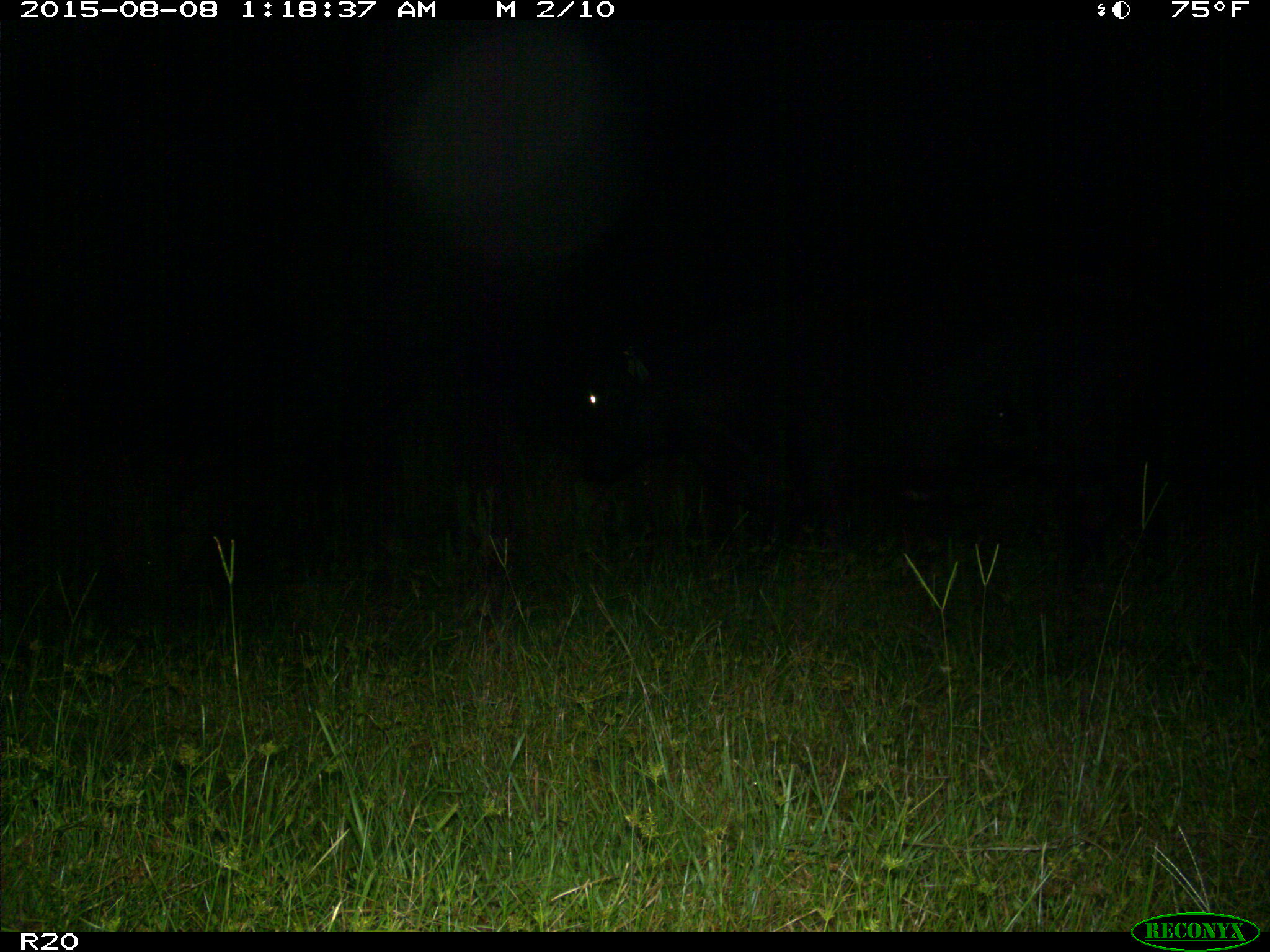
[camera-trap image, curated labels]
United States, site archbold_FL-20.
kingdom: Animalia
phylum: Chordata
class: Mammalia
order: Artiodactyla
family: Bovidae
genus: Bos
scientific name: Bos taurus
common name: domestic cow